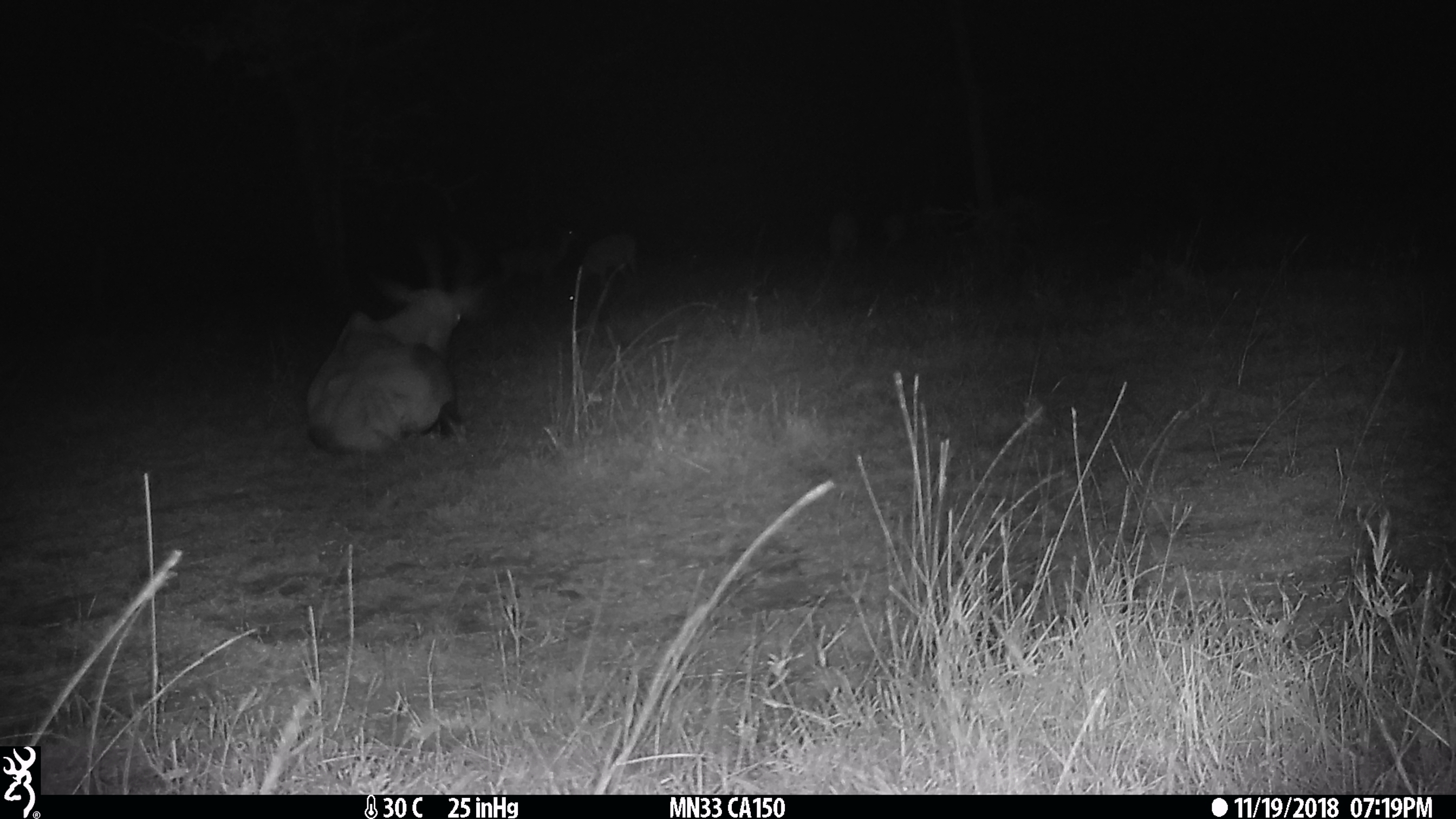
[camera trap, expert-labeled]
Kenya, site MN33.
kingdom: Animalia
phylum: Chordata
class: Mammalia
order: Artiodactyla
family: Bovidae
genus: Aepyceros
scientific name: Aepyceros melampus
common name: impala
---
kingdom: Animalia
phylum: Chordata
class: Mammalia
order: Artiodactyla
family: Bovidae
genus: Damaliscus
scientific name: Damaliscus lunatus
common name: topi